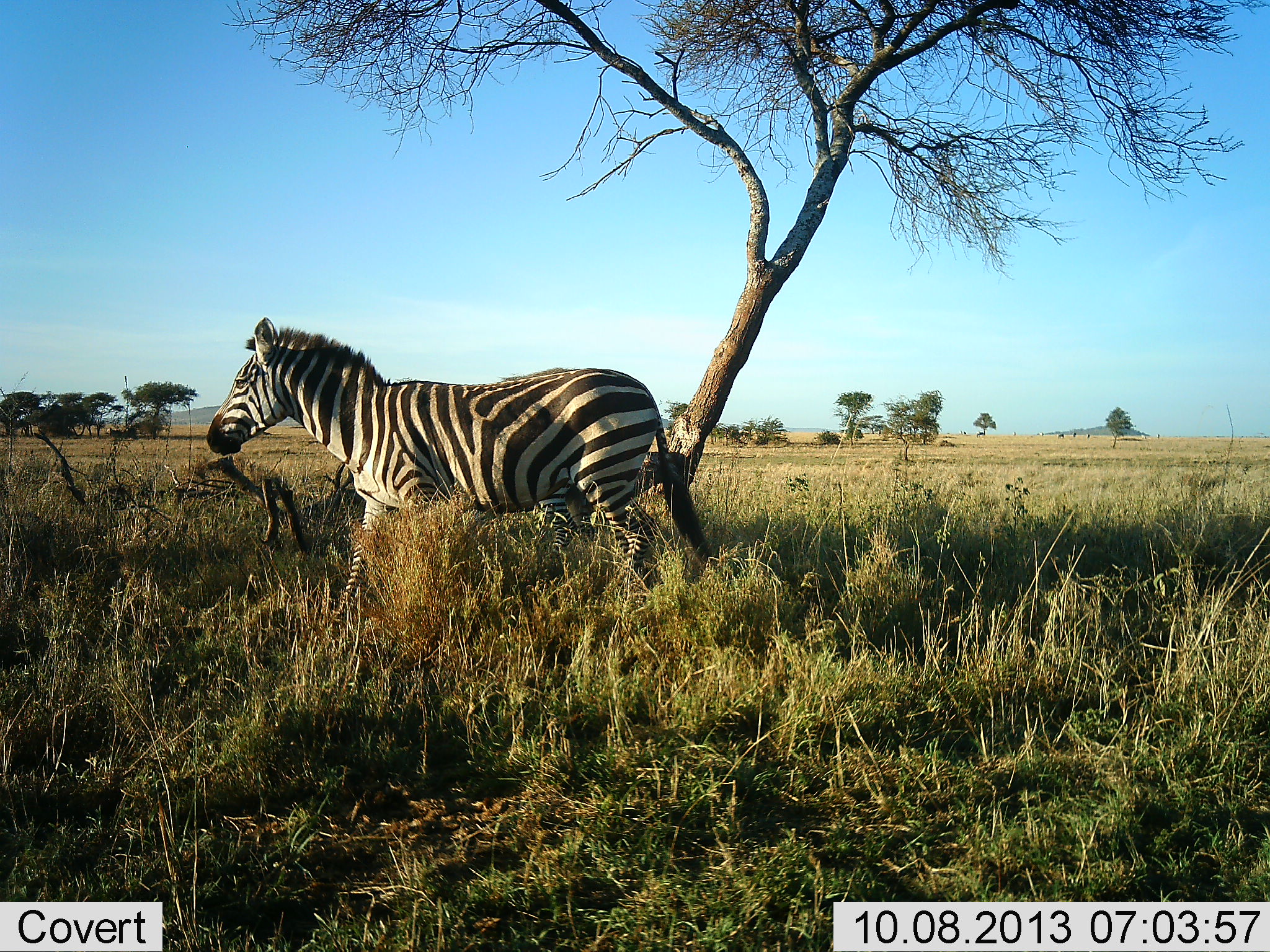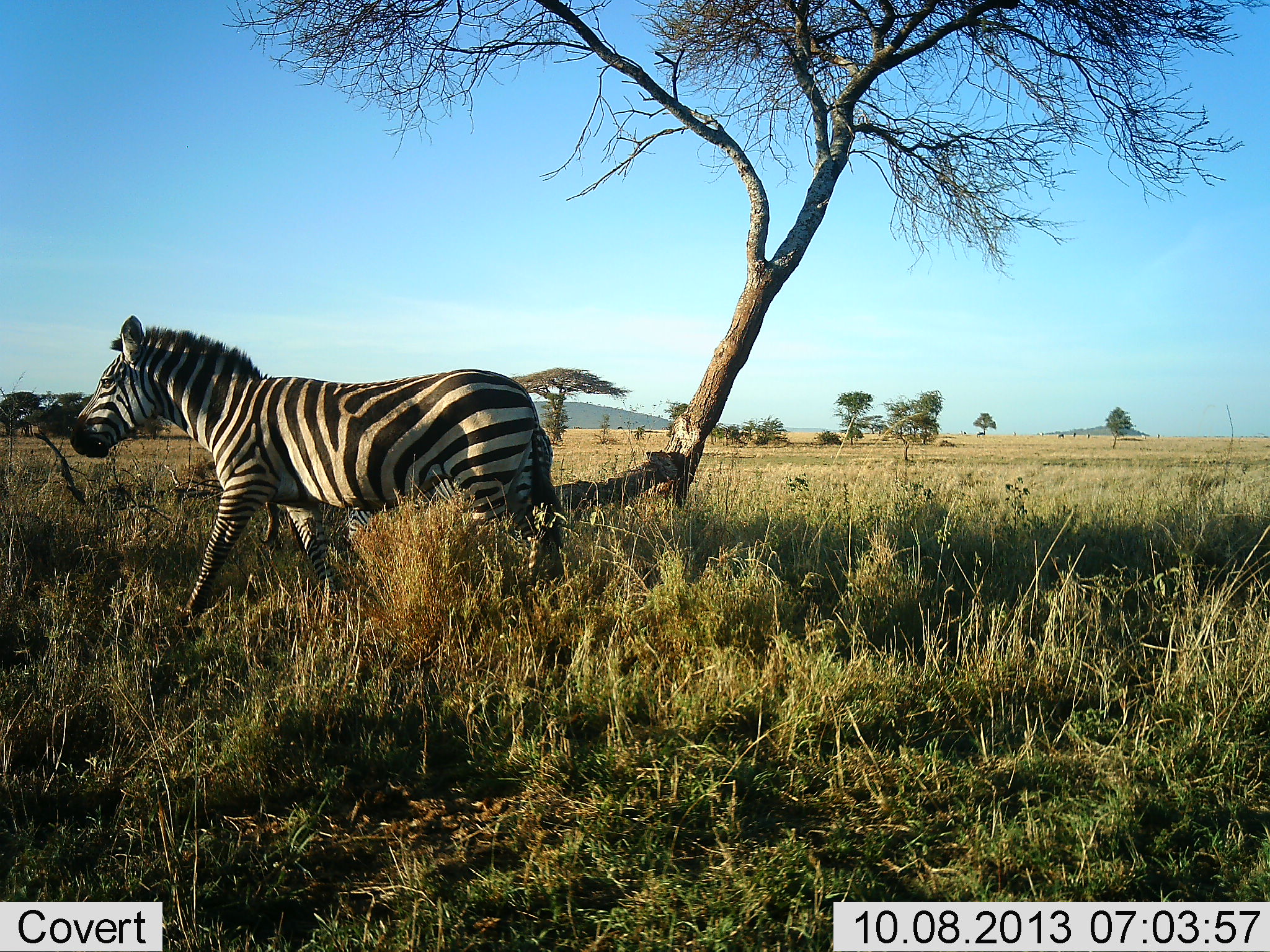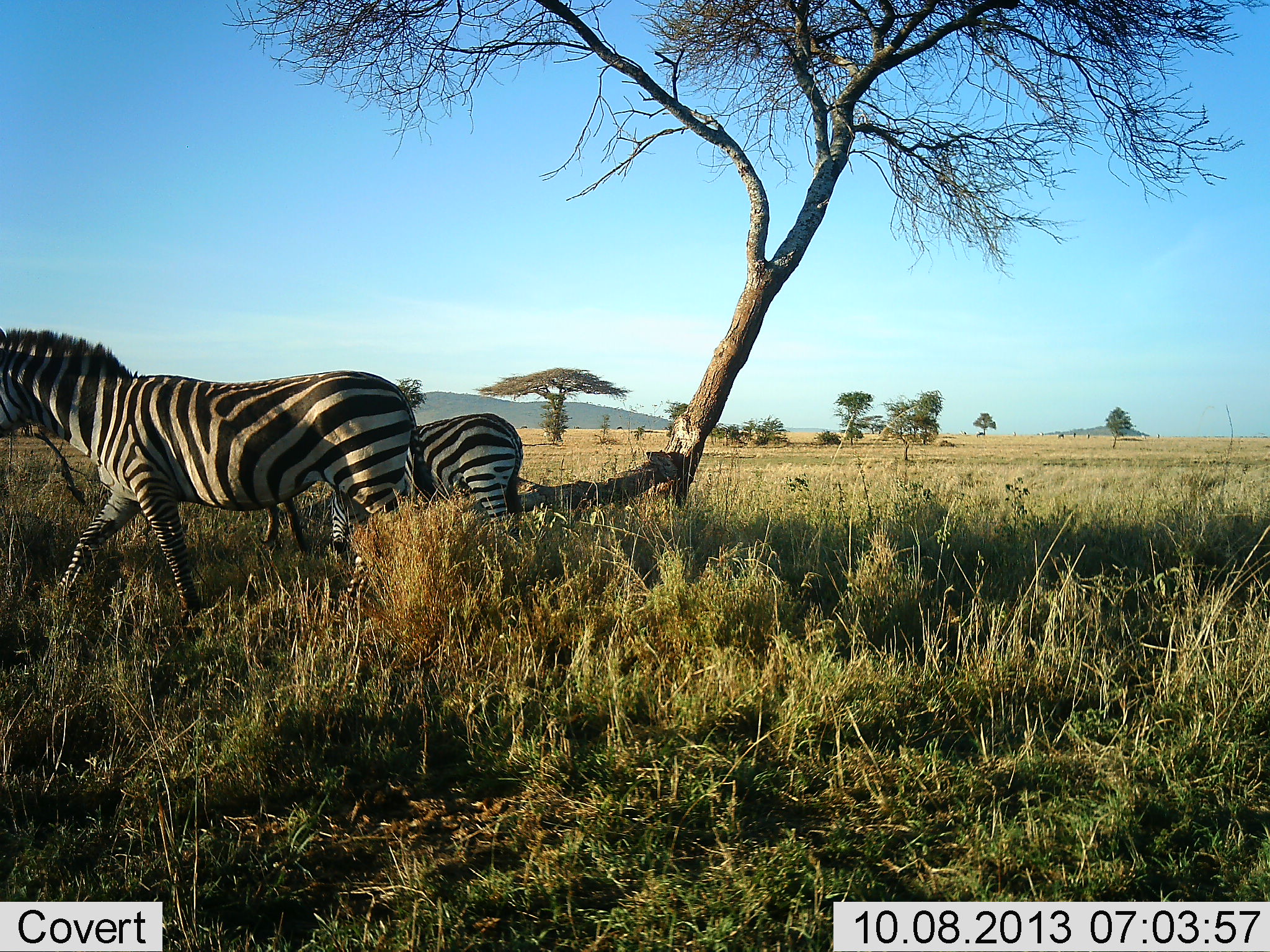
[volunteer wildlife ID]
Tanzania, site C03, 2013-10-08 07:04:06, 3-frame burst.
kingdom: Animalia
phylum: Chordata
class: Mammalia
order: Perissodactyla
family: Equidae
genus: Equus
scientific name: Equus quagga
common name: plains zebra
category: zebra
Zebra (plains zebra) (Equus quagga), count 2. Behavior (volunteer vote fractions): standing 11%, resting 0%, moving 100%, interacting 0%. Young present (vote fraction): 17%. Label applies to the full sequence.